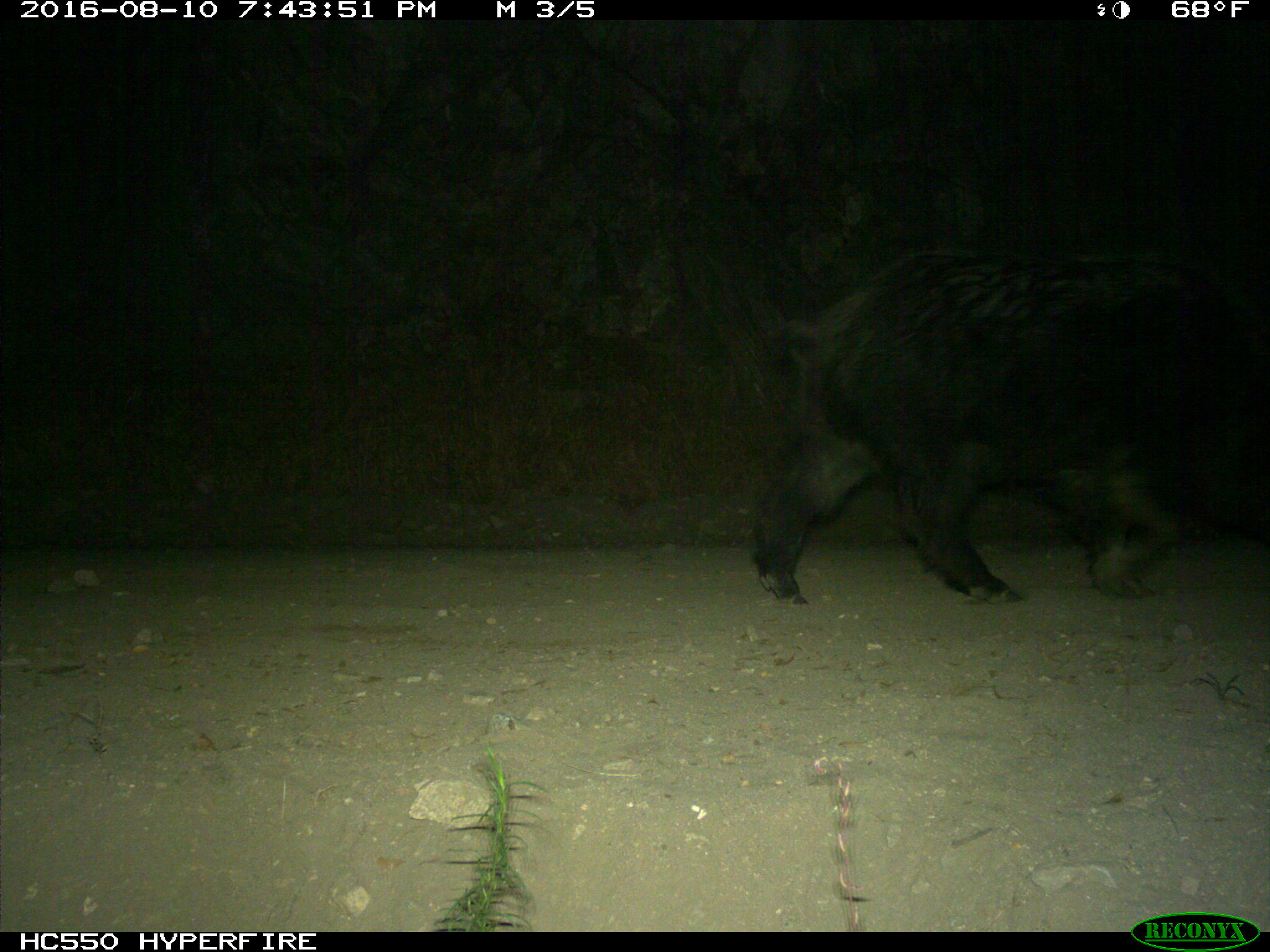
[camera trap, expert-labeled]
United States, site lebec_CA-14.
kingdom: Animalia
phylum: Chordata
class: Mammalia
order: Artiodactyla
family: Suidae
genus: Sus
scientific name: Sus scrofa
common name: wild boar